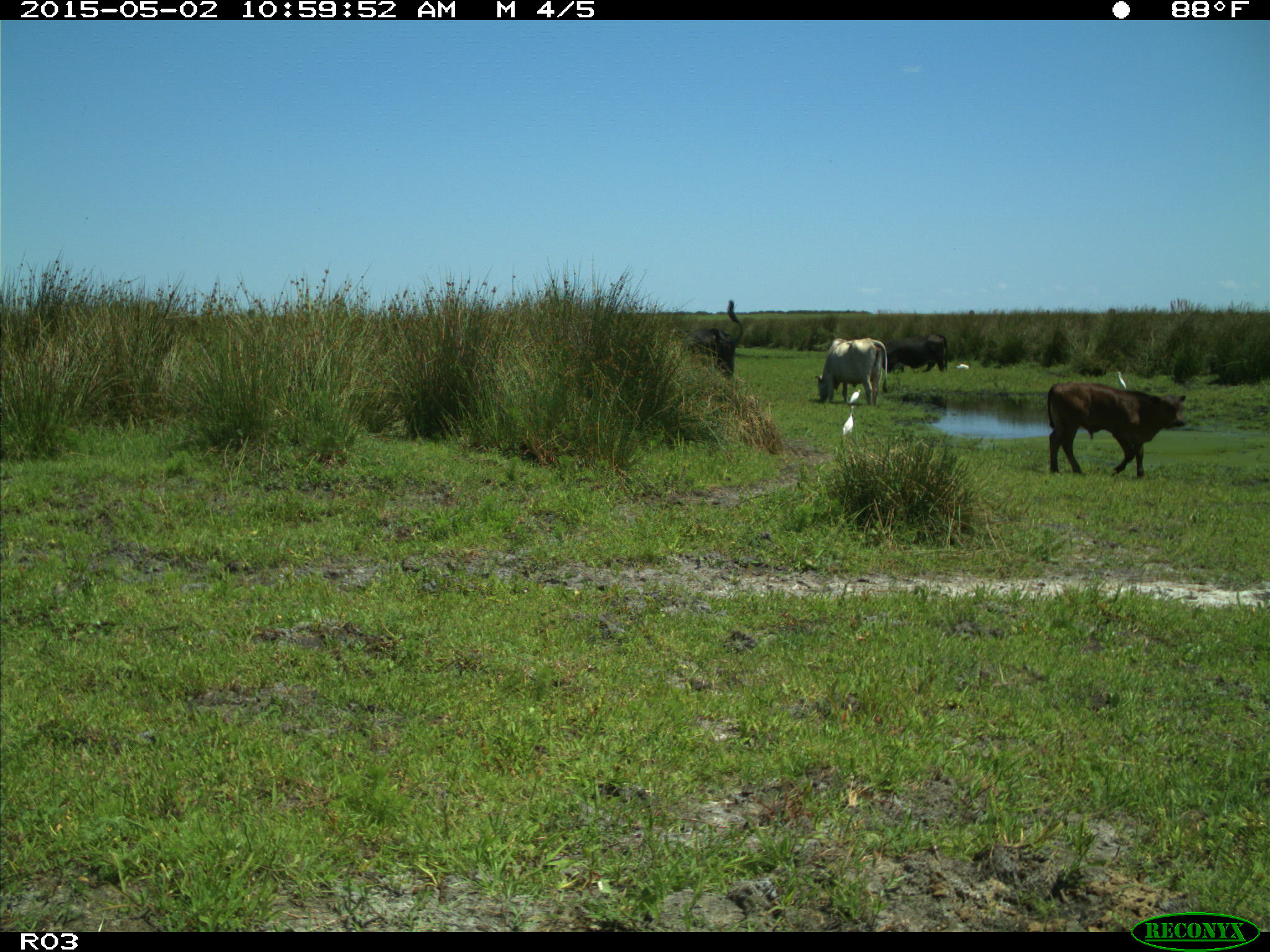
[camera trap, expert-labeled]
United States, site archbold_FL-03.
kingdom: Animalia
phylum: Chordata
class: Mammalia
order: Artiodactyla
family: Bovidae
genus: Bos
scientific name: Bos taurus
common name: domestic cow